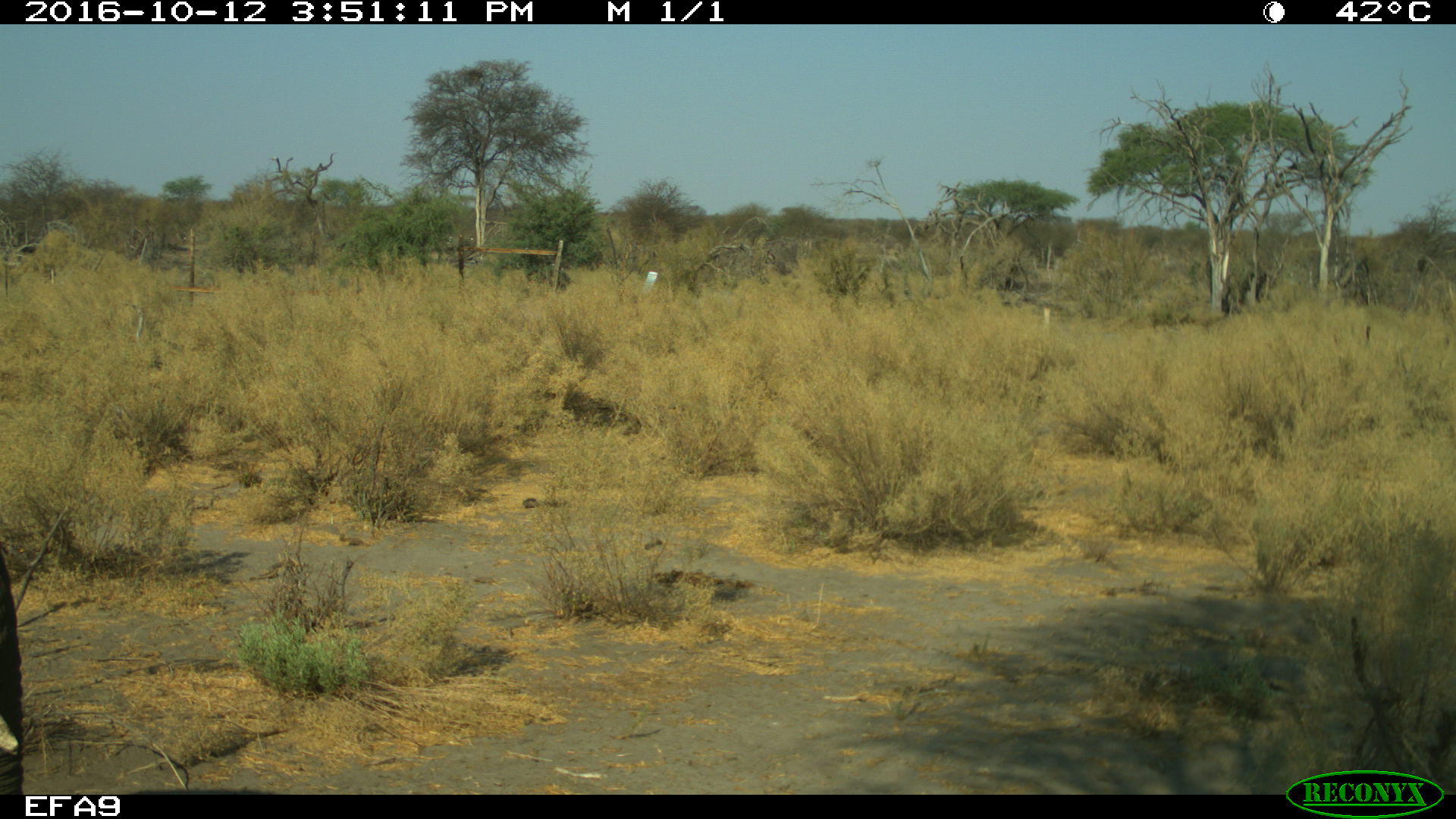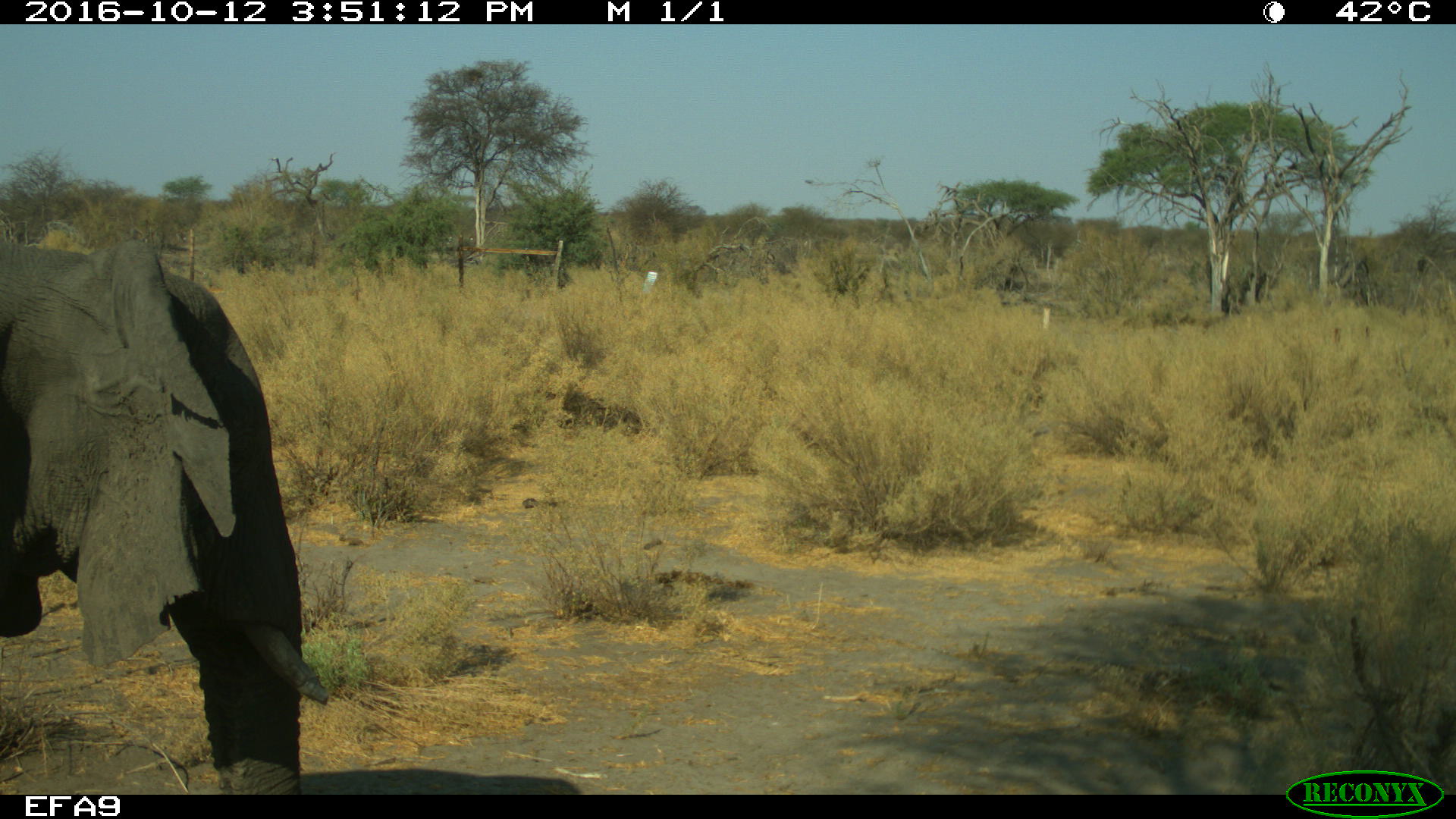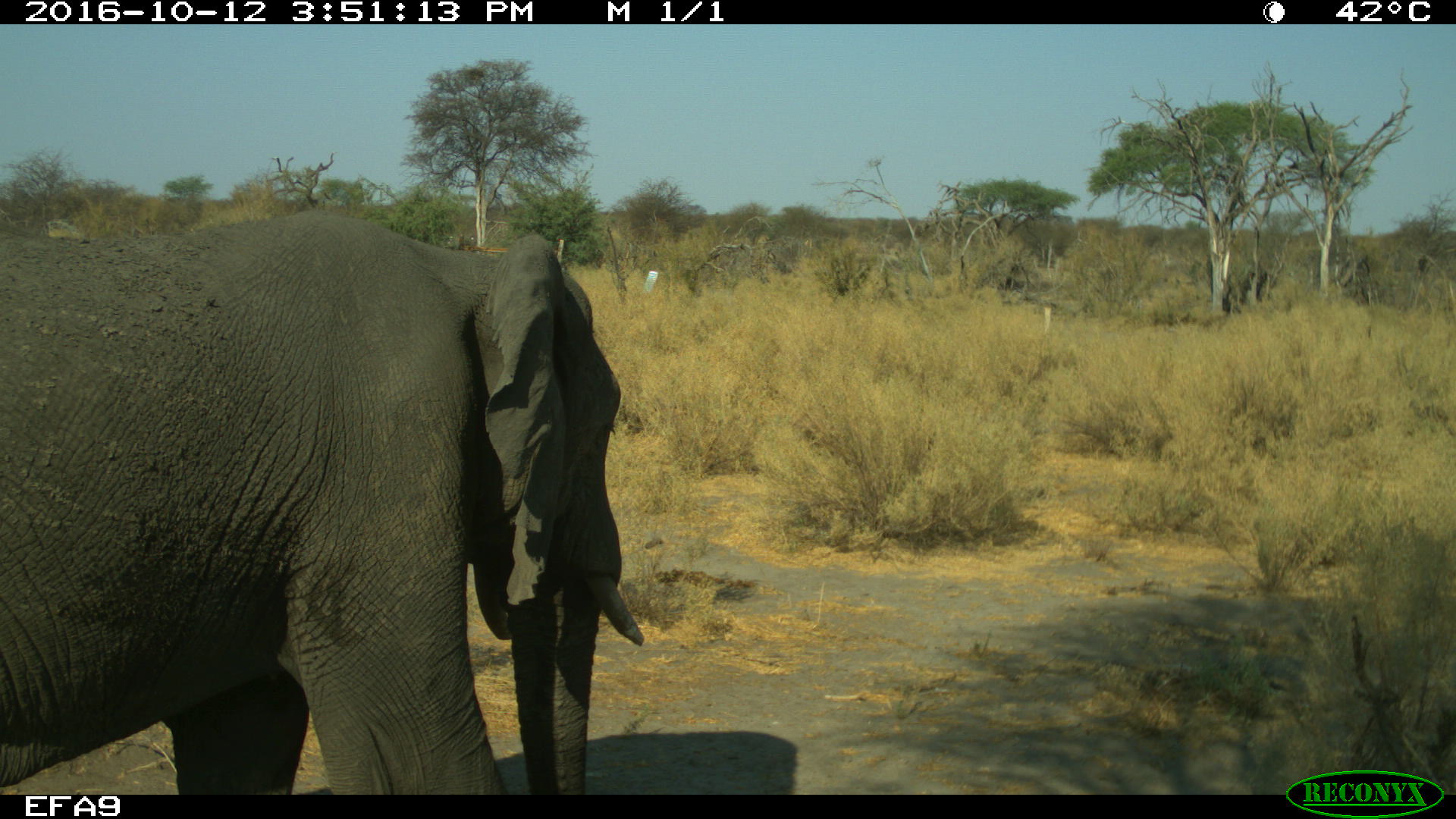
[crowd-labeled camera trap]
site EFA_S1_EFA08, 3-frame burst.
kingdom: Animalia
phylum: Chordata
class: Mammalia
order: Proboscidea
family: Elephantidae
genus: Loxodonta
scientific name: Loxodonta africana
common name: african bush elephant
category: elephant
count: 1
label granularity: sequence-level